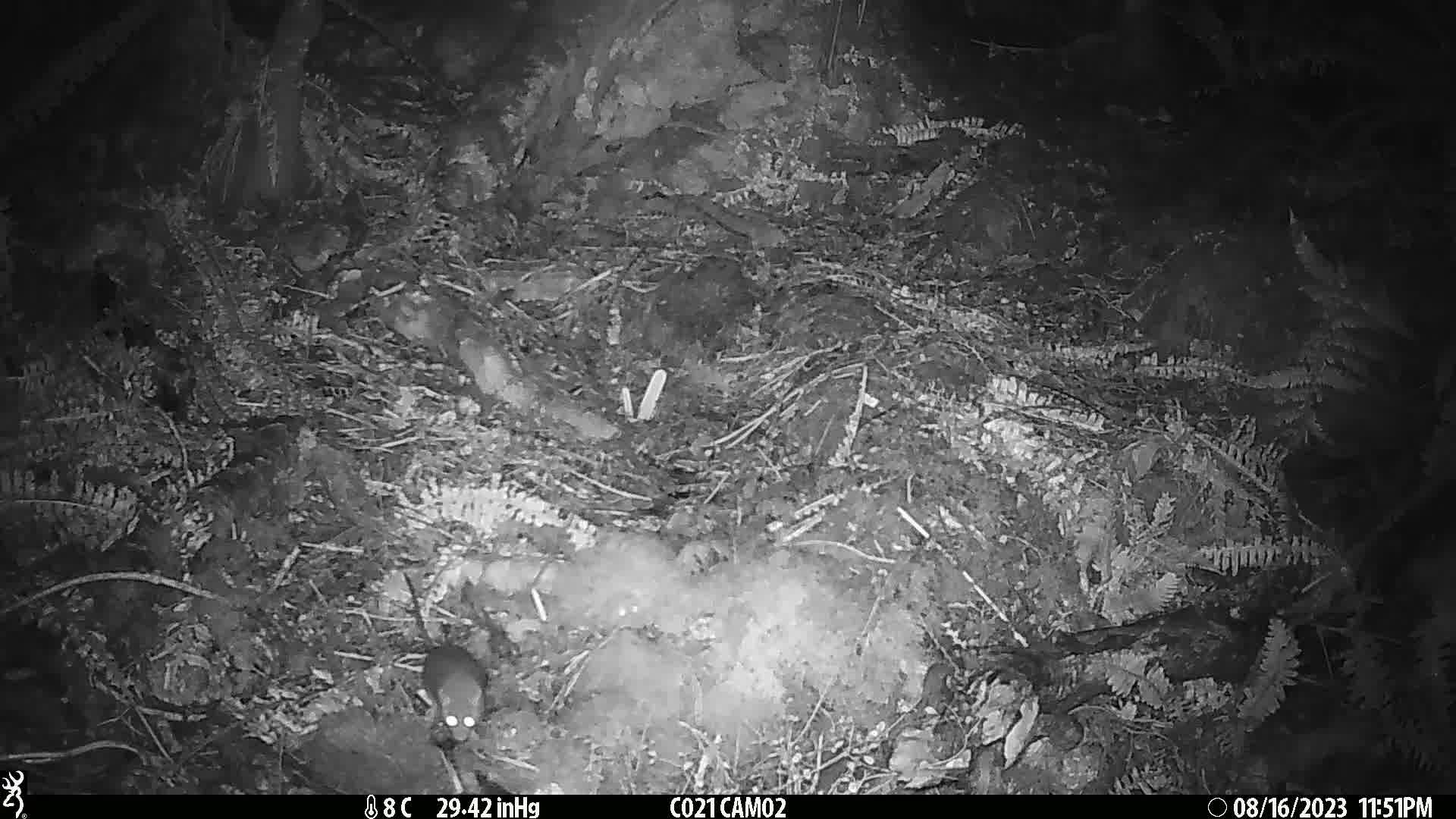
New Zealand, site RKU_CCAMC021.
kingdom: Animalia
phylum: Chordata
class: Mammalia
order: Rodentia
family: Muridae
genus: Rattus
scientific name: Rattus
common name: rat